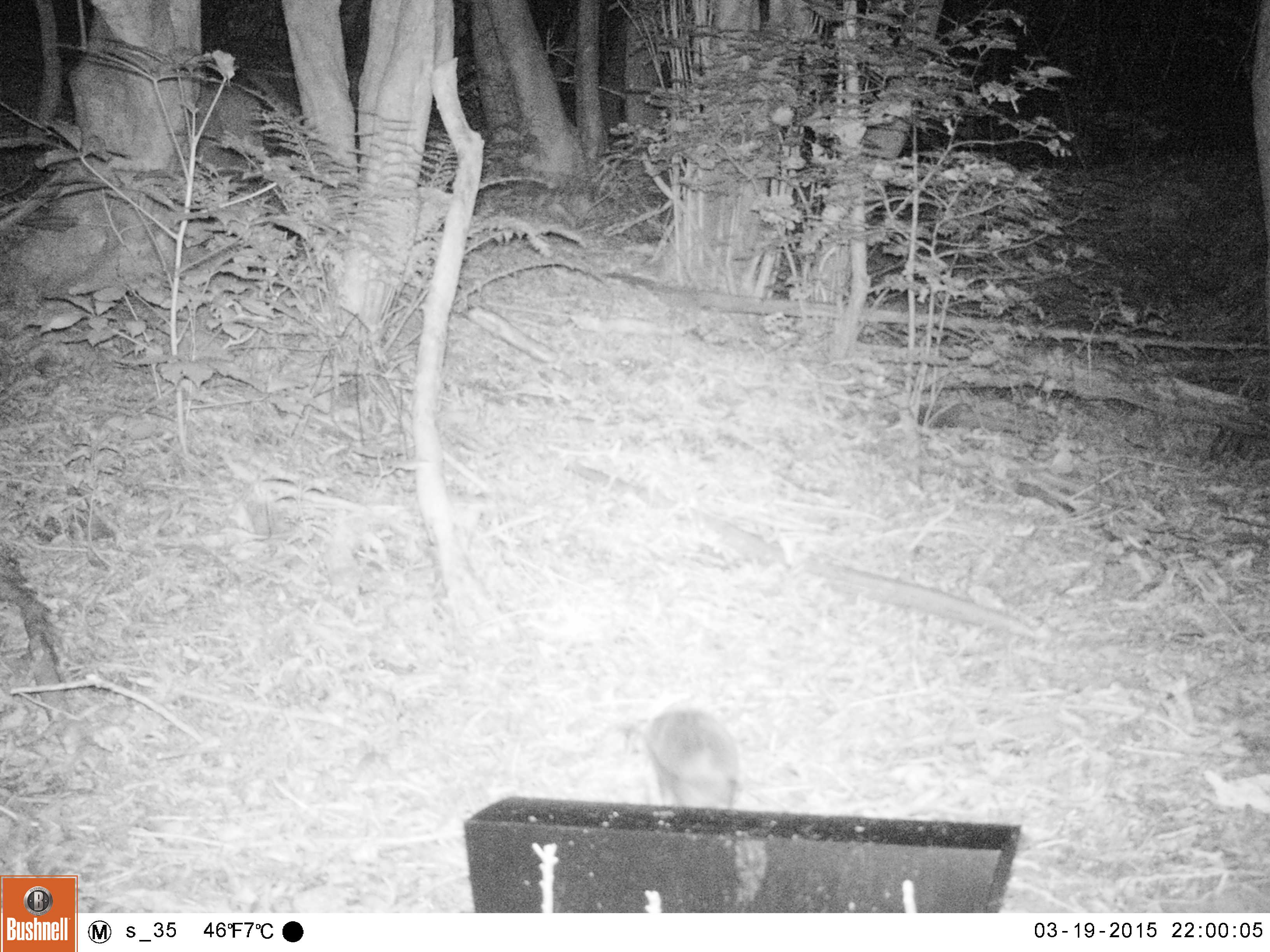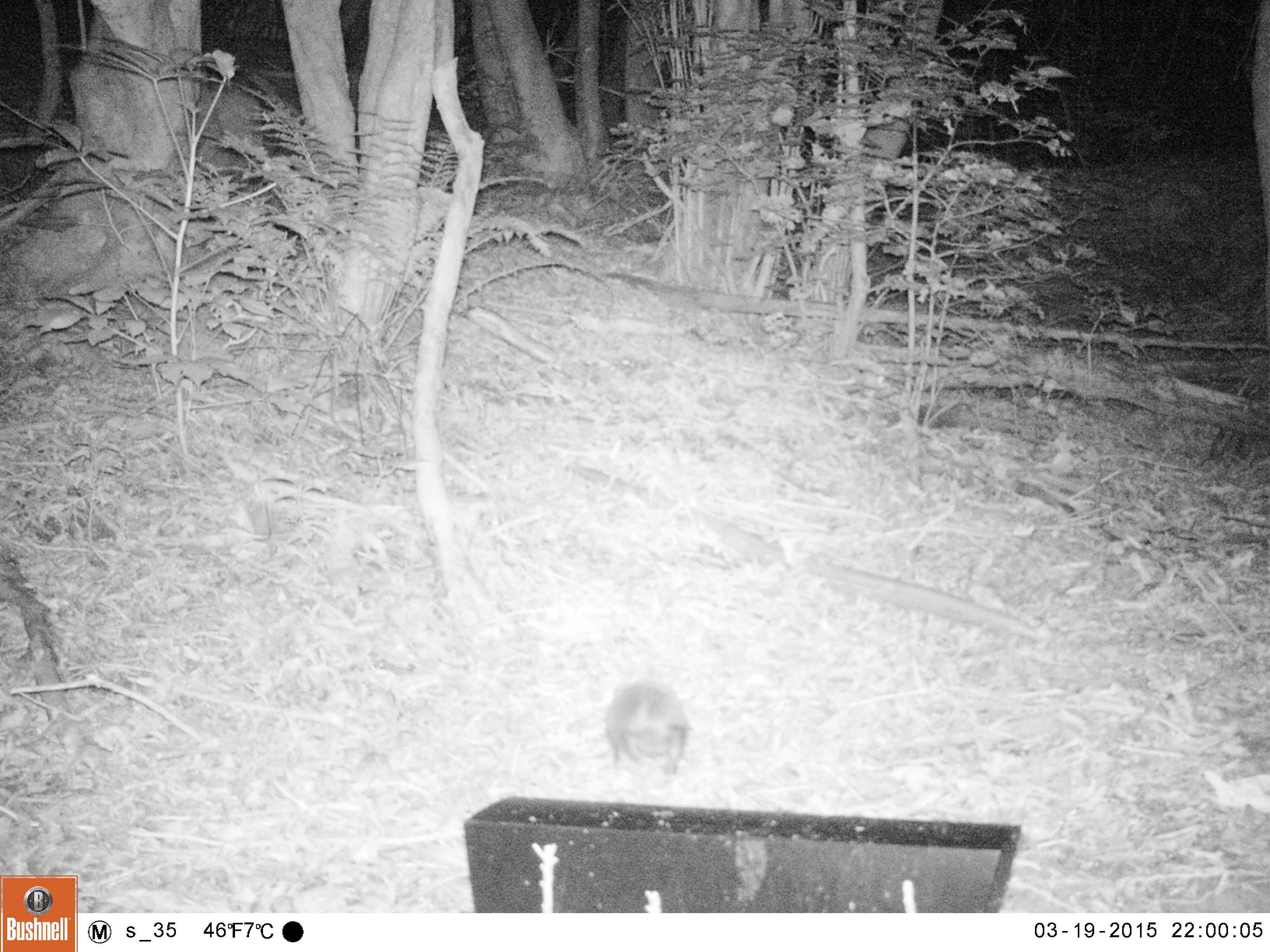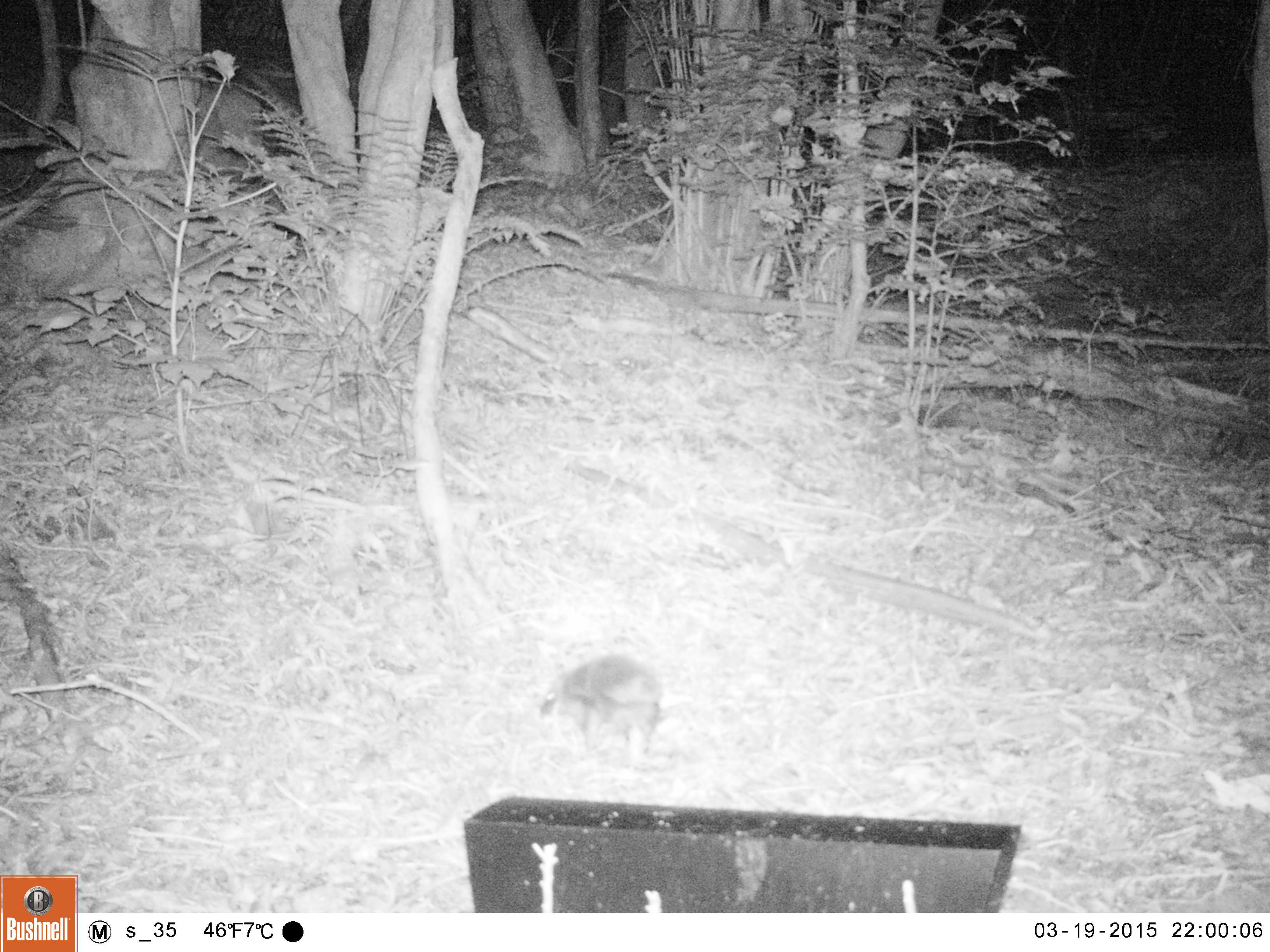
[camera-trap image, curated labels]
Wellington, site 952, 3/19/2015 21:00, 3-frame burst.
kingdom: Animalia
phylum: Chordata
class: Mammalia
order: Eulipotyphla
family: Erinaceidae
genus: Erinaceus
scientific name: Erinaceus europaeus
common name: hedgehog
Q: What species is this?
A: Hedgehog (Erinaceus europaeus).